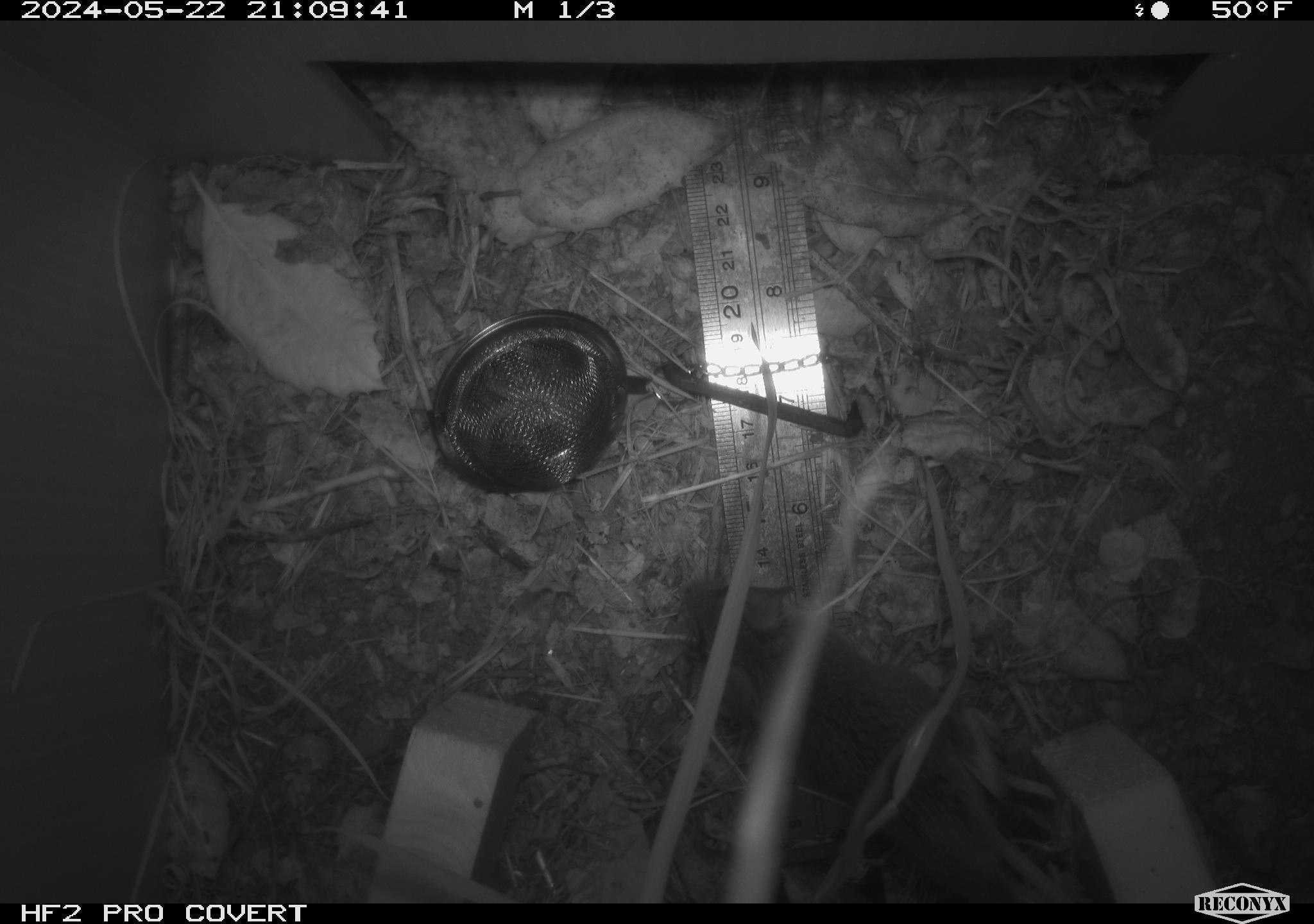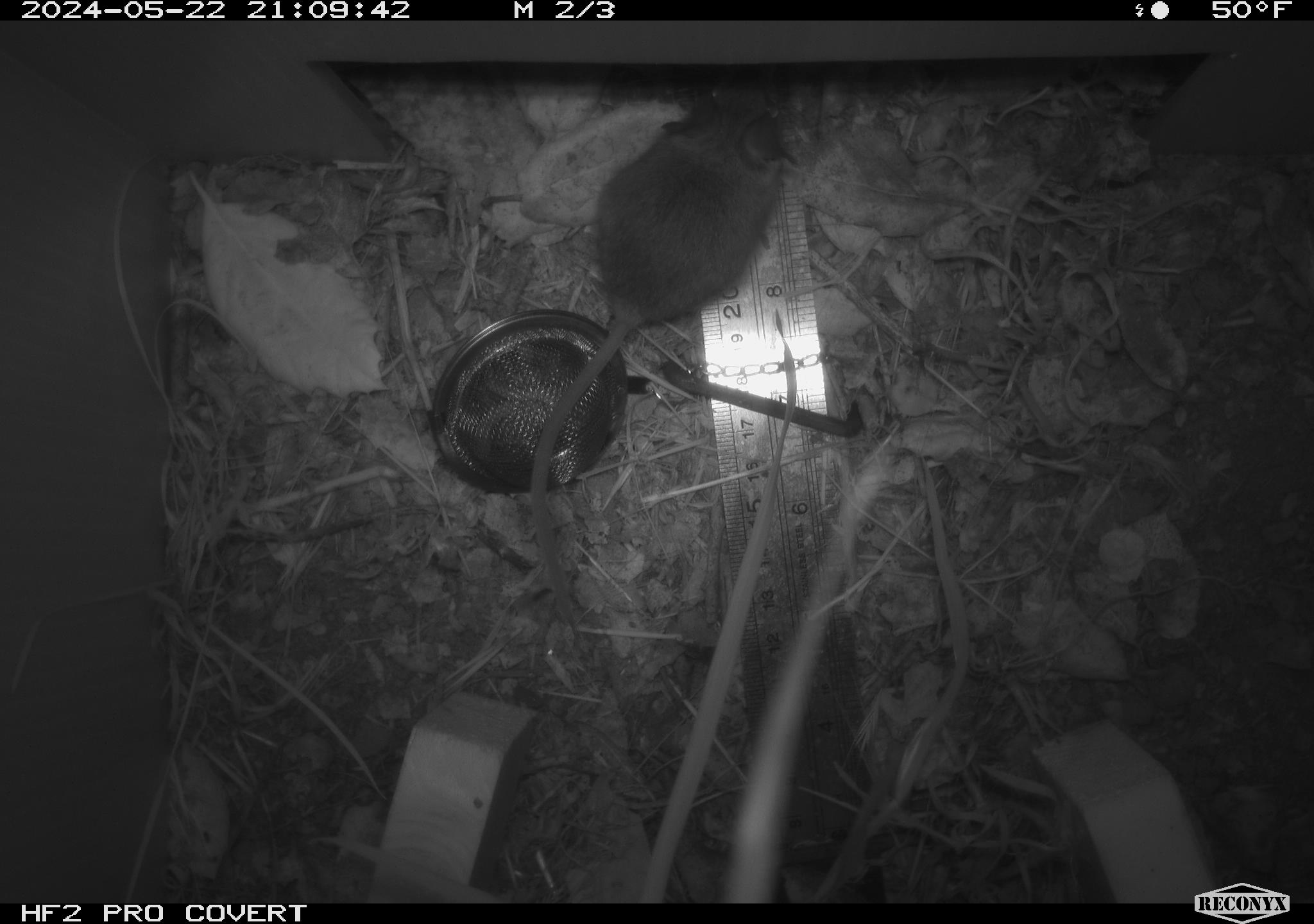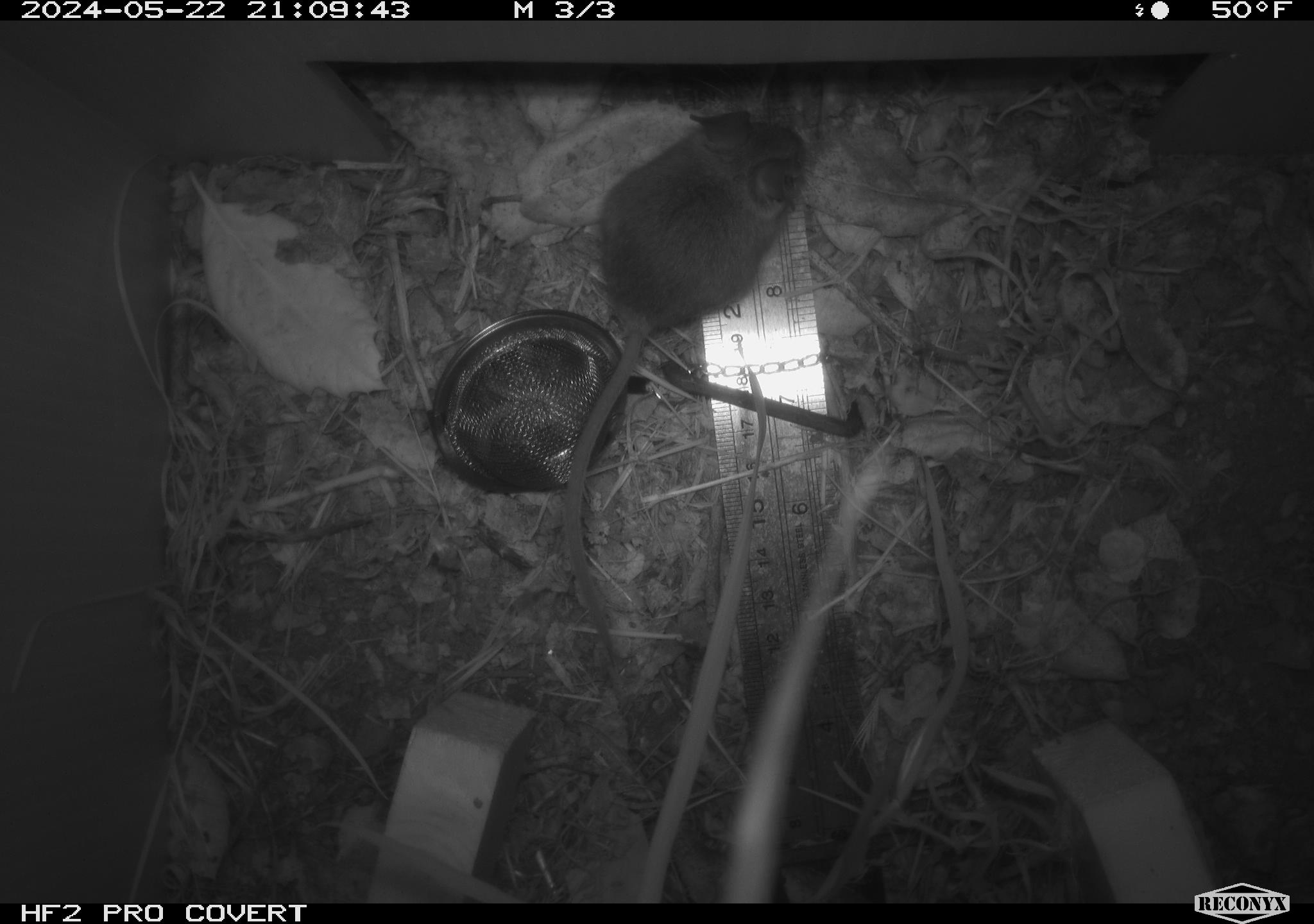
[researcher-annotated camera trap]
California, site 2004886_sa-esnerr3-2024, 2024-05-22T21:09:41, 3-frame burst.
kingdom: Animalia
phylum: Chordata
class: Mammalia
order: Rodentia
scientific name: Rodentia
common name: rodent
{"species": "rodent (Rodentia)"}